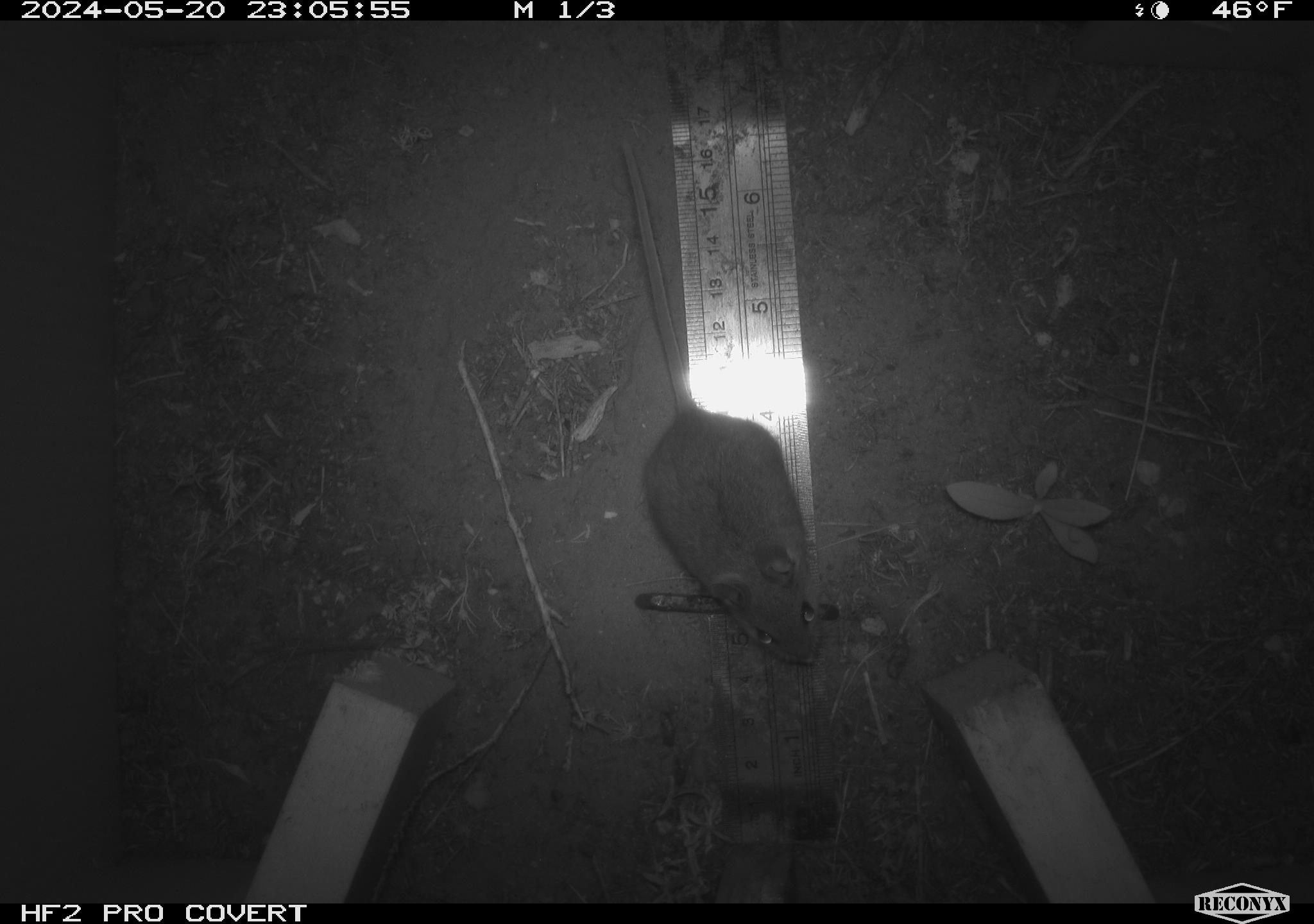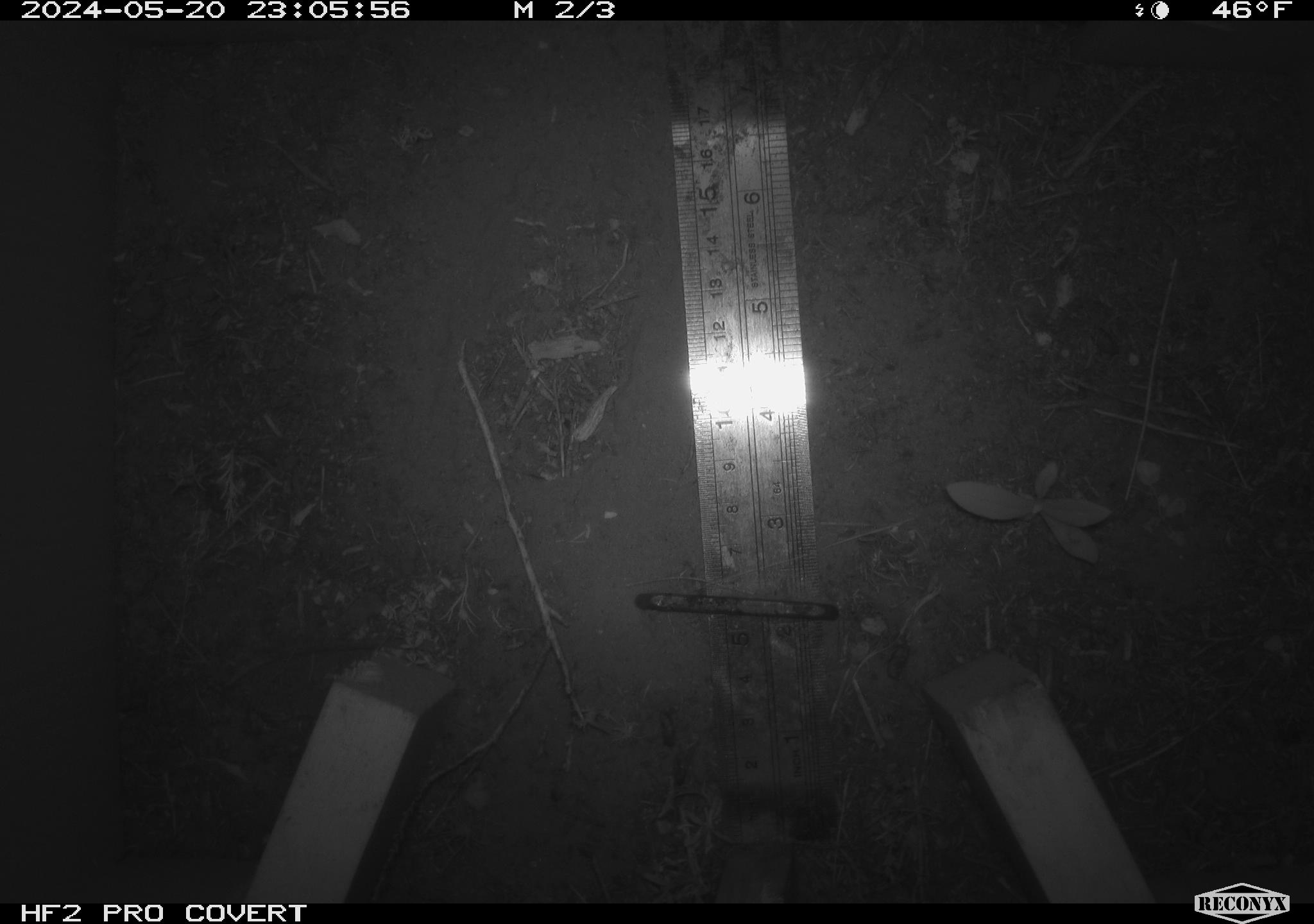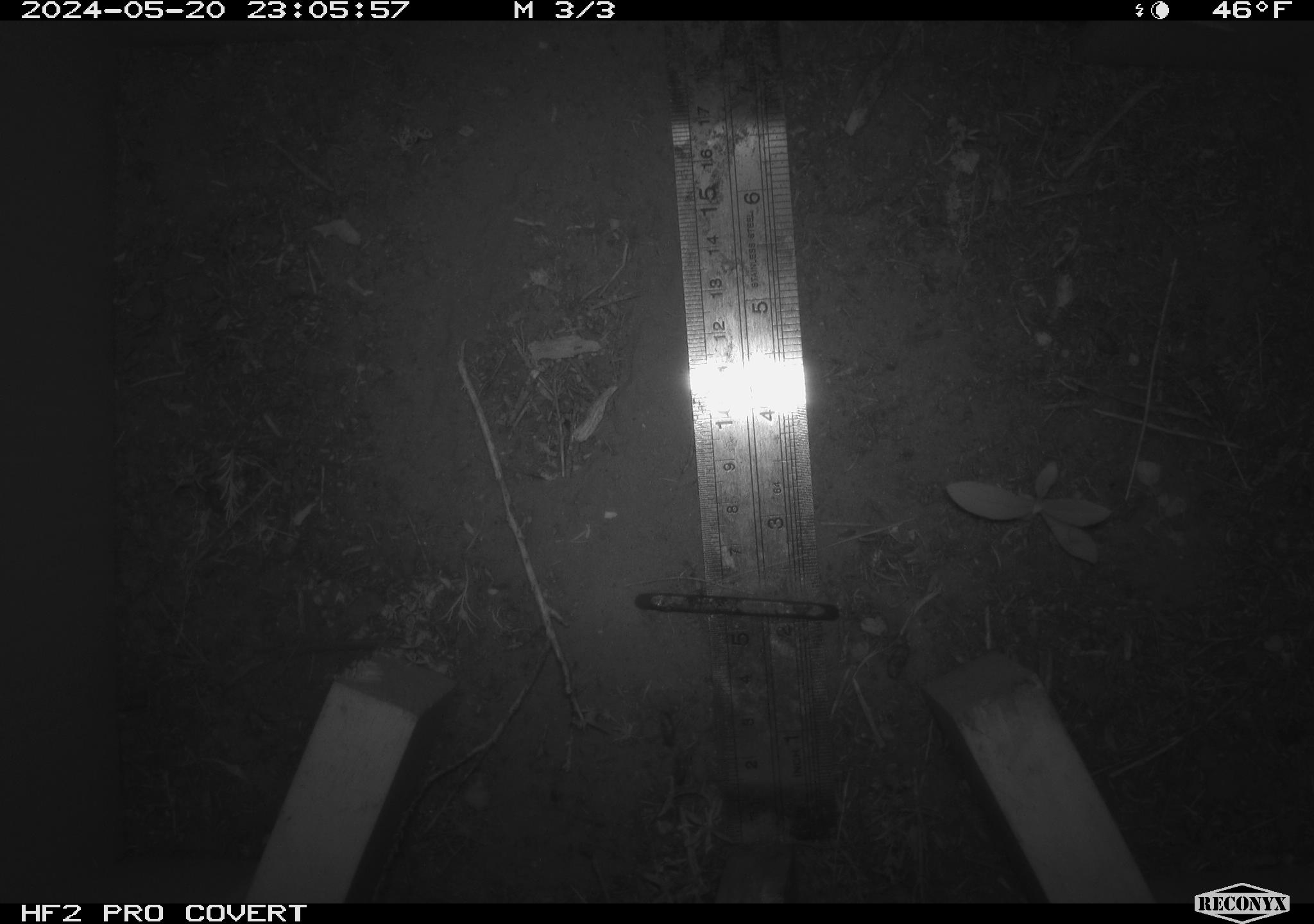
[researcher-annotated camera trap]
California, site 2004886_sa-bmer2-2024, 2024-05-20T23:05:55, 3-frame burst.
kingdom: Animalia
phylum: Chordata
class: Mammalia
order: Rodentia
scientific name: Rodentia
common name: mouse species